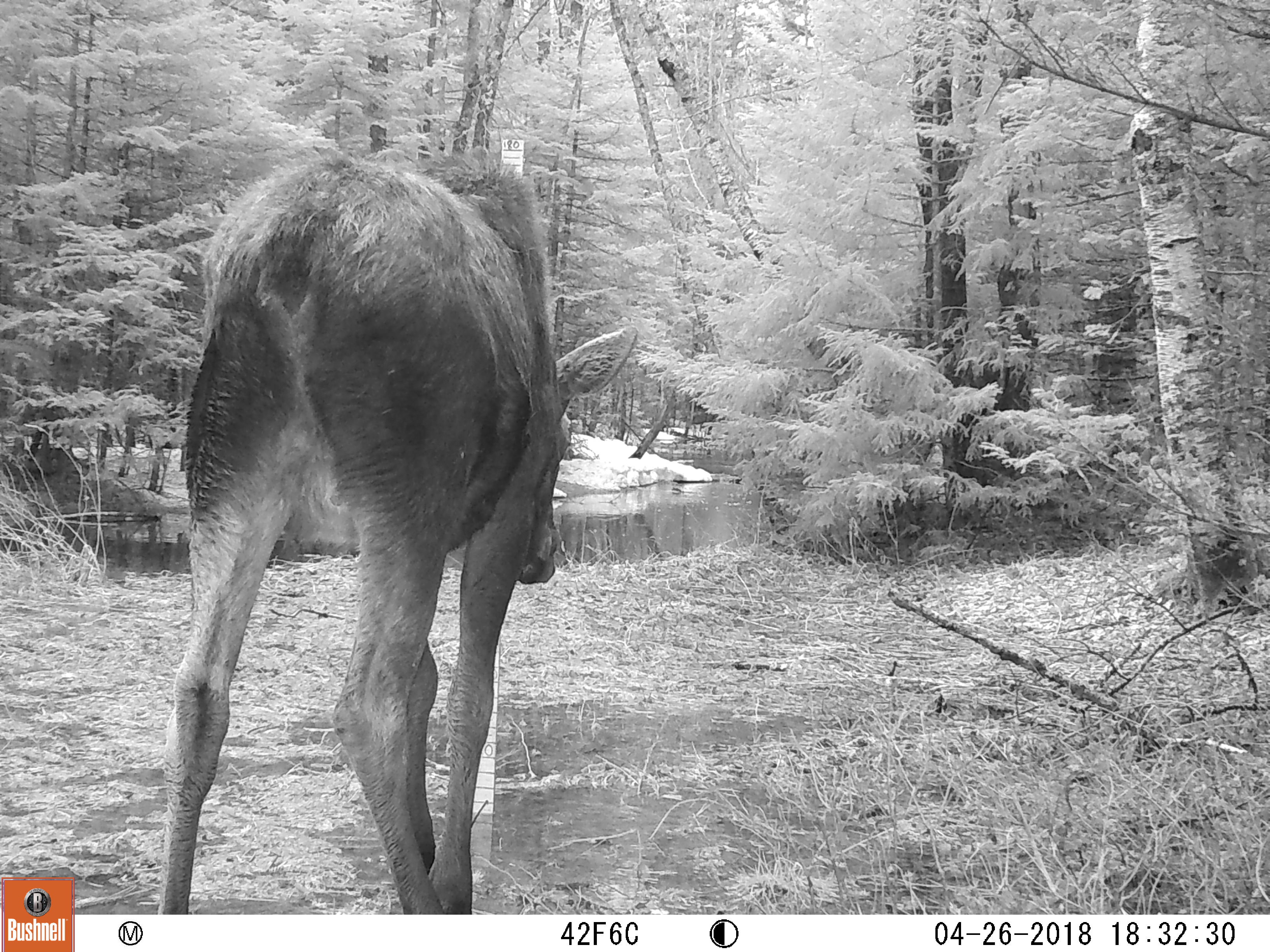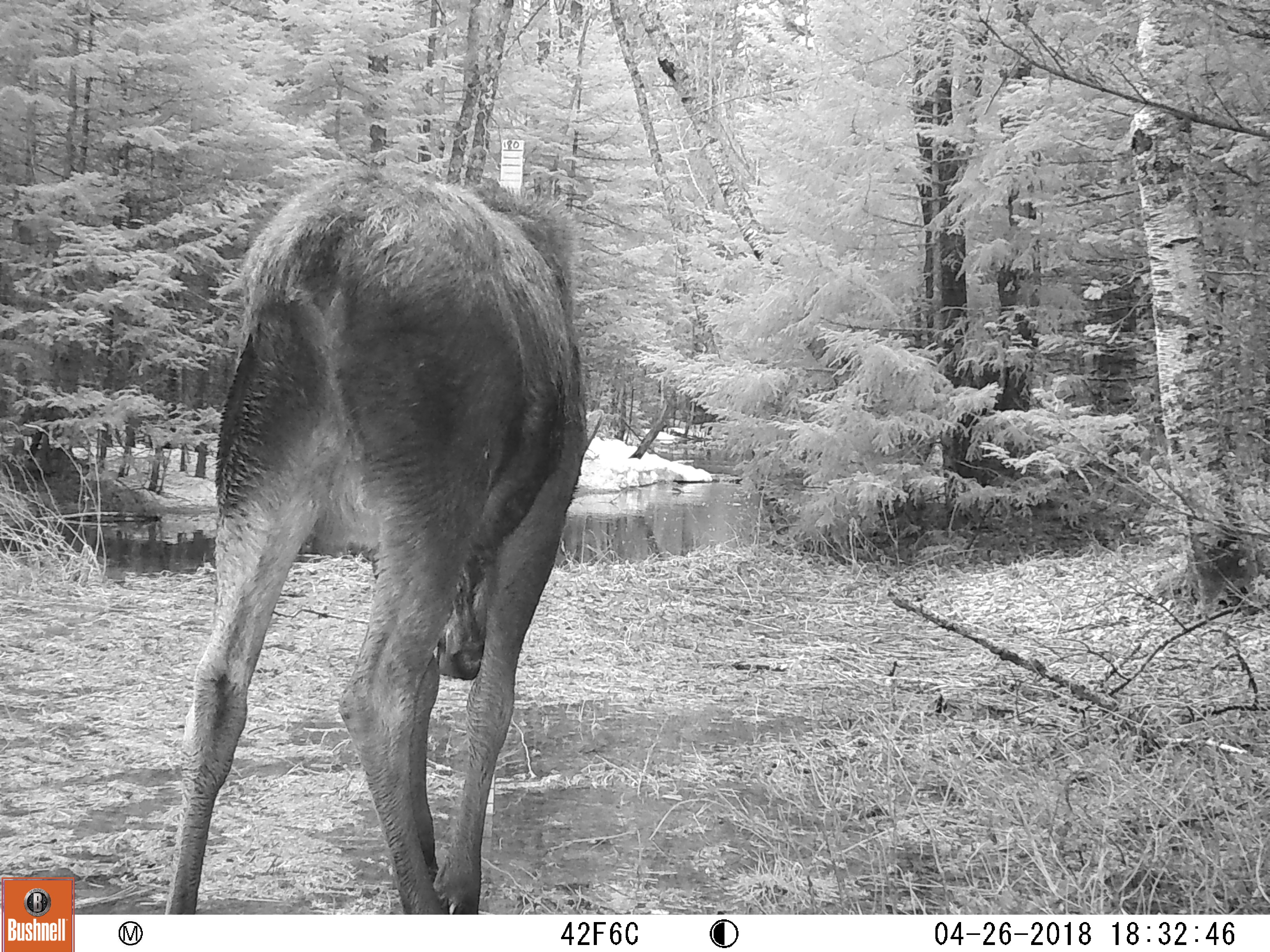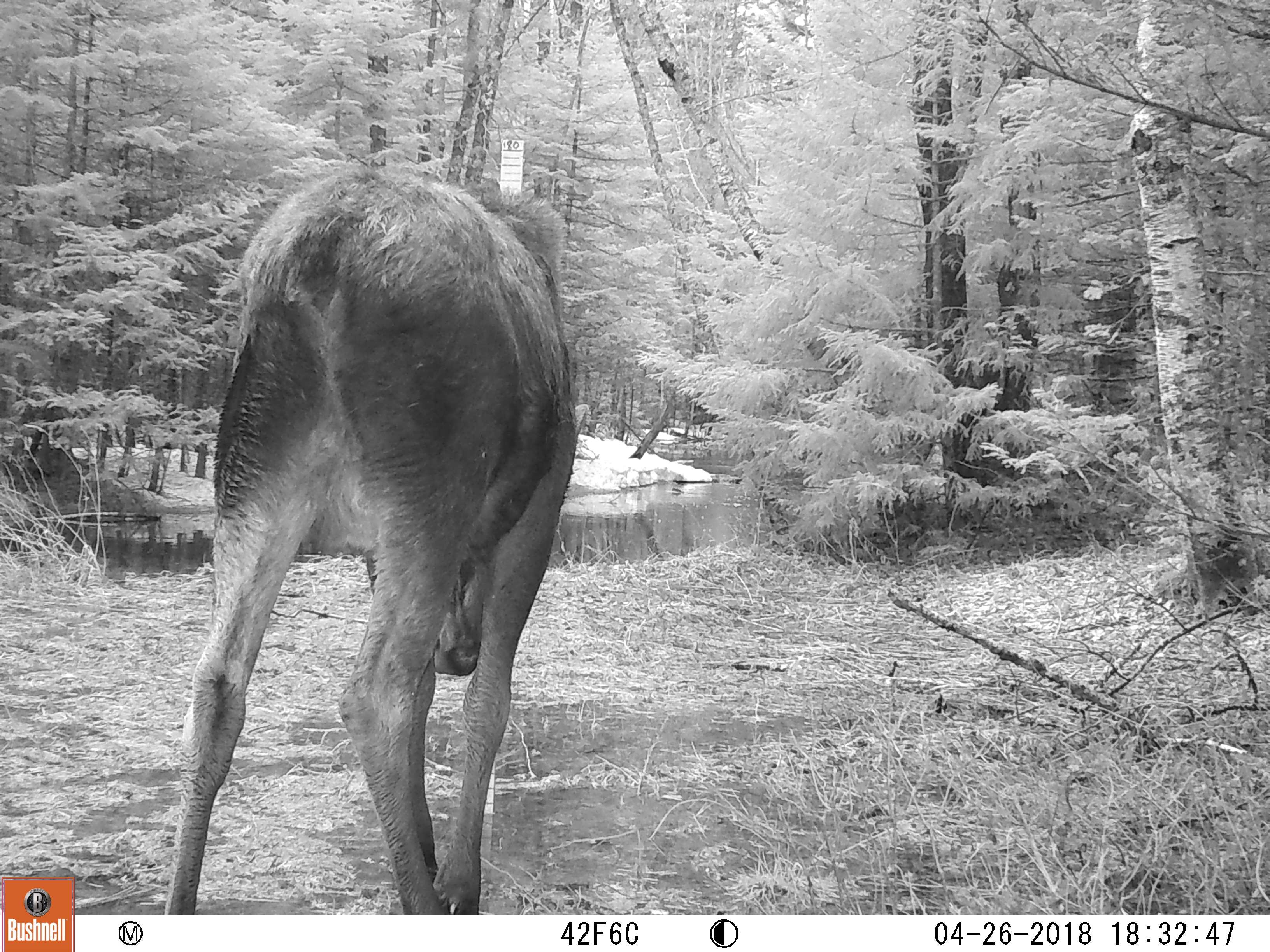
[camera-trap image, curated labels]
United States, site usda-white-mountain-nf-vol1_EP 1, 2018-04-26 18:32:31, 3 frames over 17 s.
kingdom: Animalia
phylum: Chordata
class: Mammalia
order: Artiodactyla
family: Cervidae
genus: Alces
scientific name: Alces alces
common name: moose